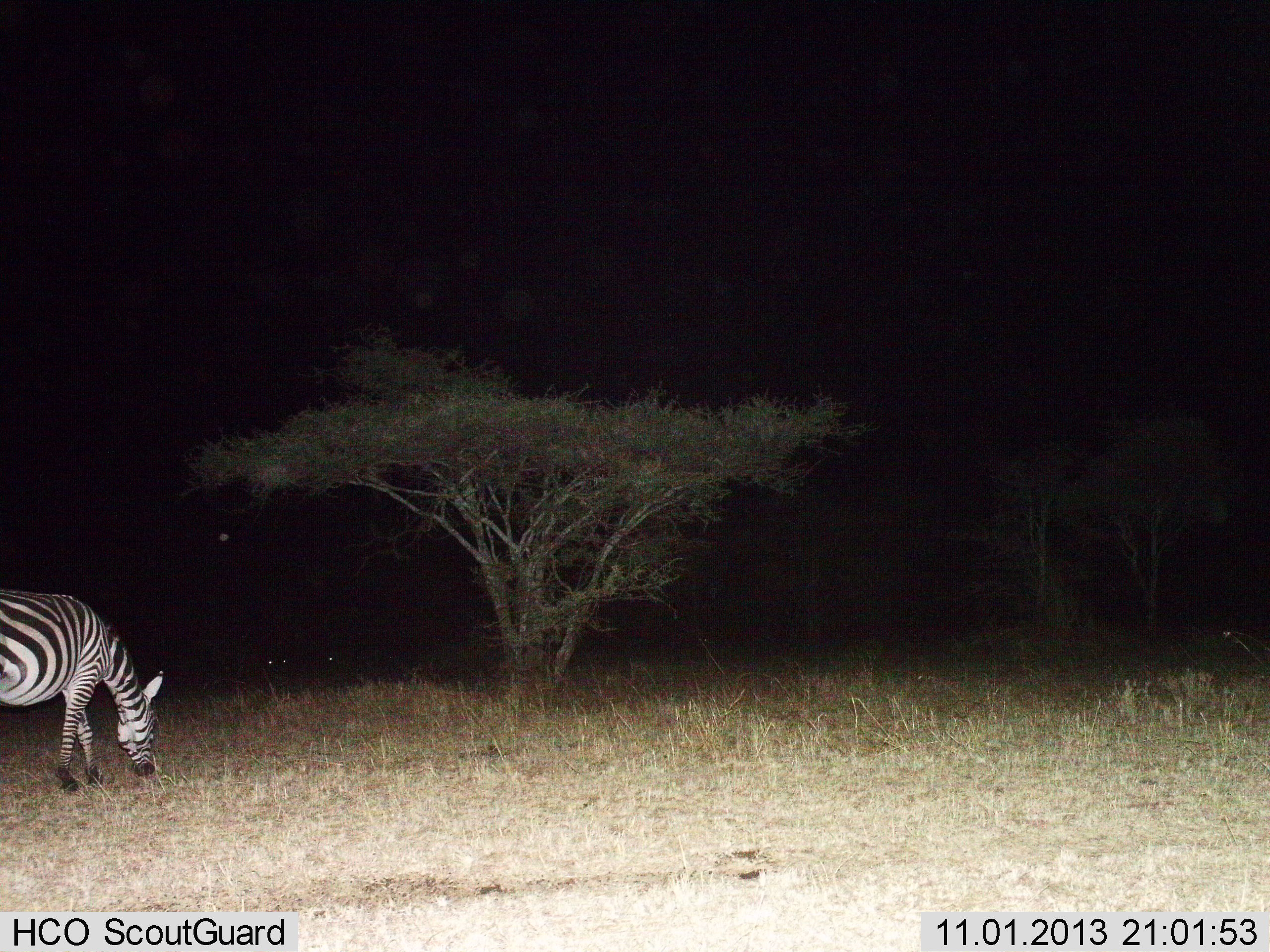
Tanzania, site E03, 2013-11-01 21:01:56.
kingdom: Animalia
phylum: Chordata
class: Mammalia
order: Perissodactyla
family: Equidae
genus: Equus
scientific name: Equus quagga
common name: plains zebra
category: zebra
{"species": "zebra (plains zebra) (Equus quagga)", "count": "1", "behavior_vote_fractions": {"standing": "0%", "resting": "0%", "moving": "9%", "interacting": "0%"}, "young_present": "0%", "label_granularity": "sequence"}